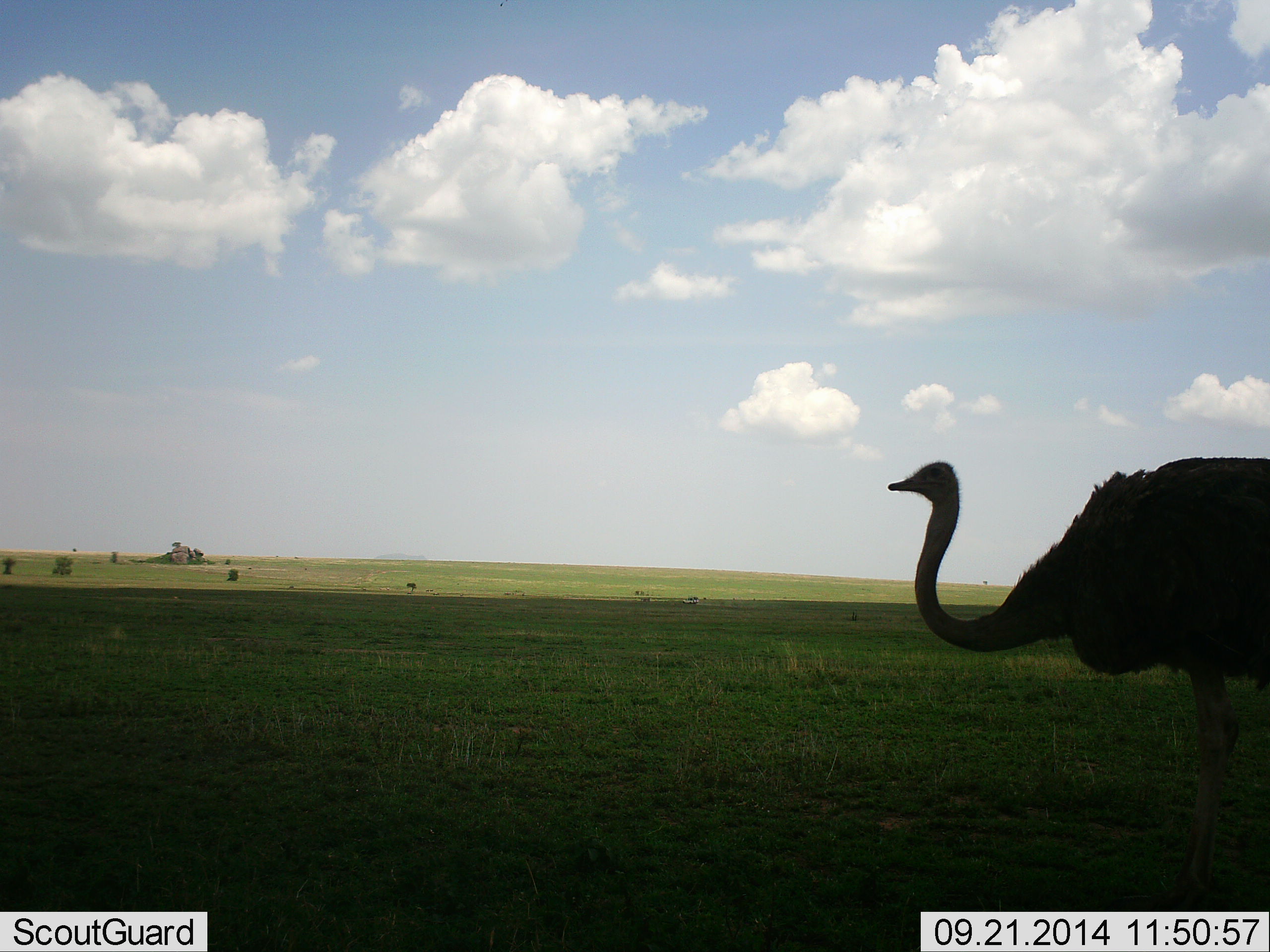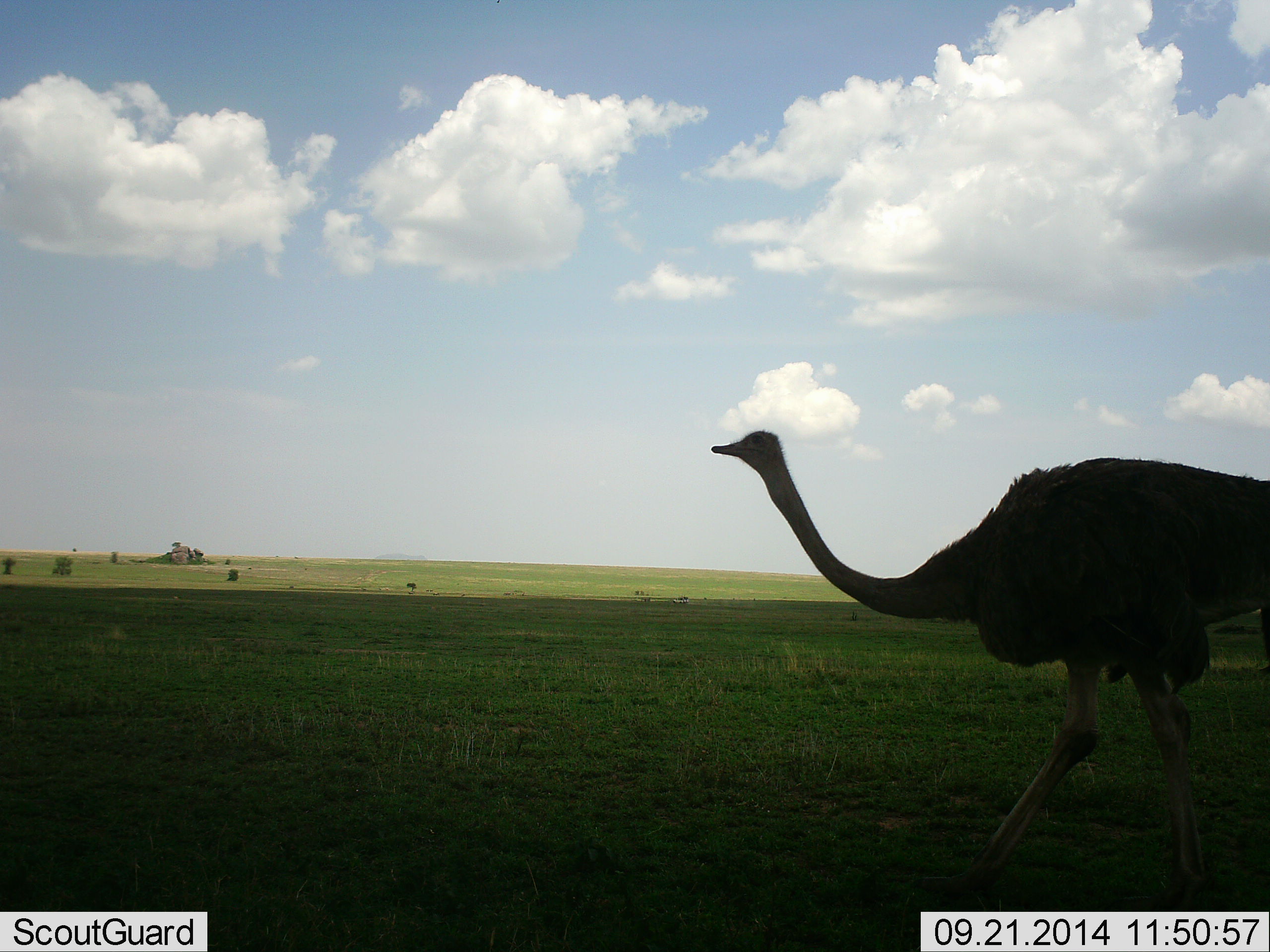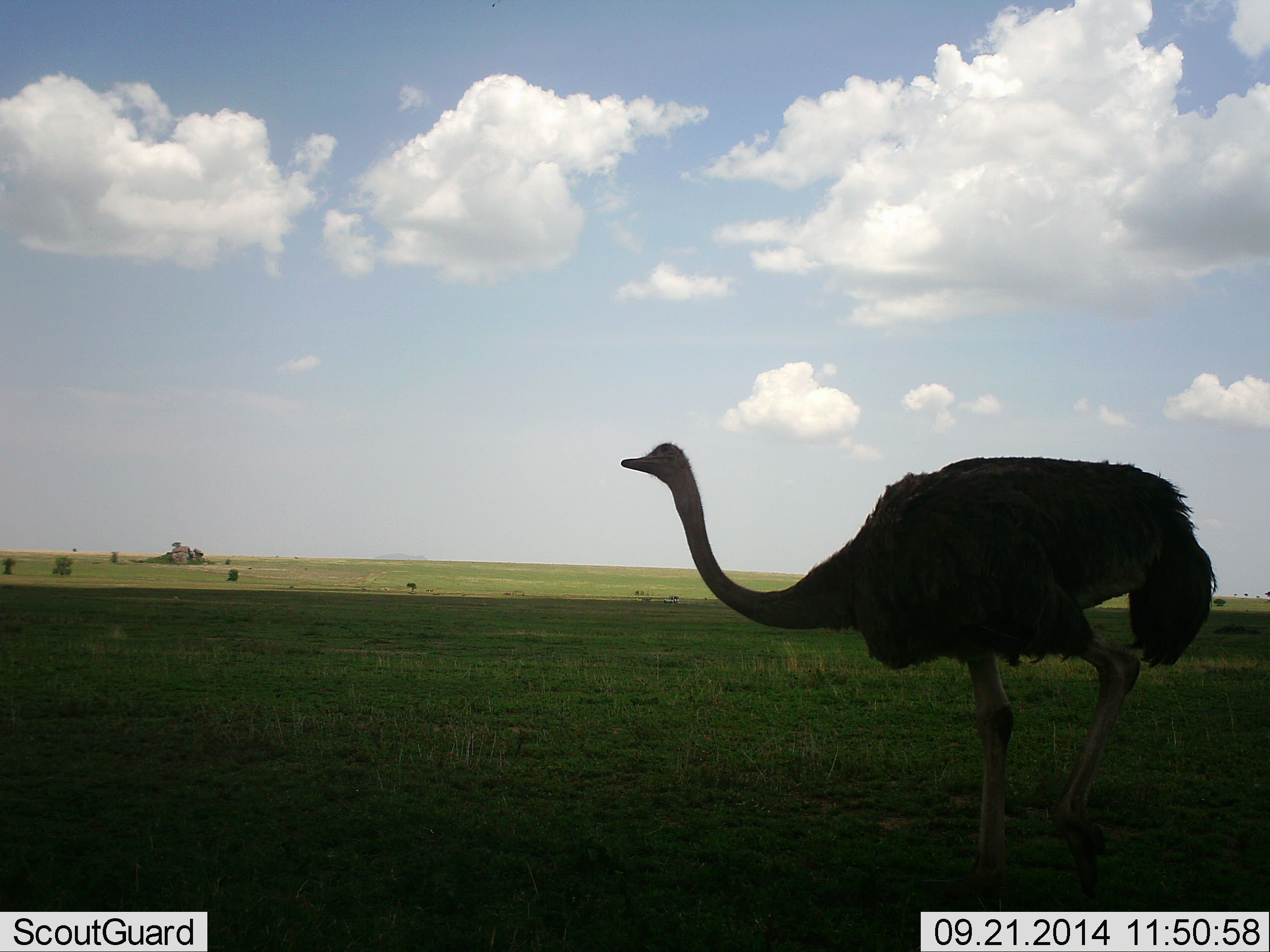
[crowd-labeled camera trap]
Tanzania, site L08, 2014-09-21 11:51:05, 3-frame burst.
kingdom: Animalia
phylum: Chordata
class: Aves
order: Struthioniformes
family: Struthionidae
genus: Struthio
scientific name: Struthio camelus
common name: ostrich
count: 1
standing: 9%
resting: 0%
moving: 91%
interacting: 0%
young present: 0%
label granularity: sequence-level